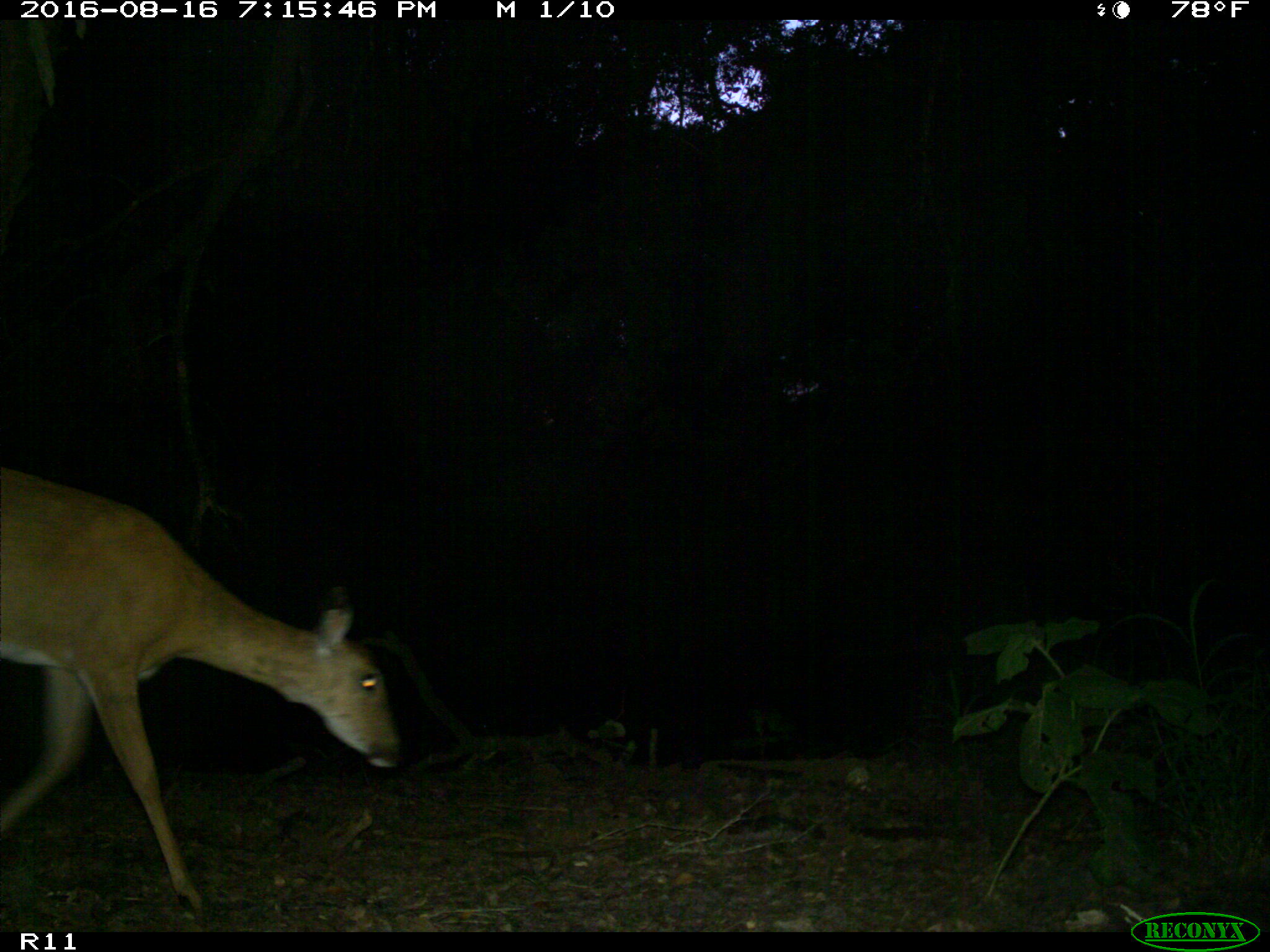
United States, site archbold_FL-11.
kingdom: Animalia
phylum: Chordata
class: Mammalia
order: Artiodactyla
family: Cervidae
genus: Odocoileus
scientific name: Odocoileus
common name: deer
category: unidentified deer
Unidentified deer (deer) (Odocoileus).